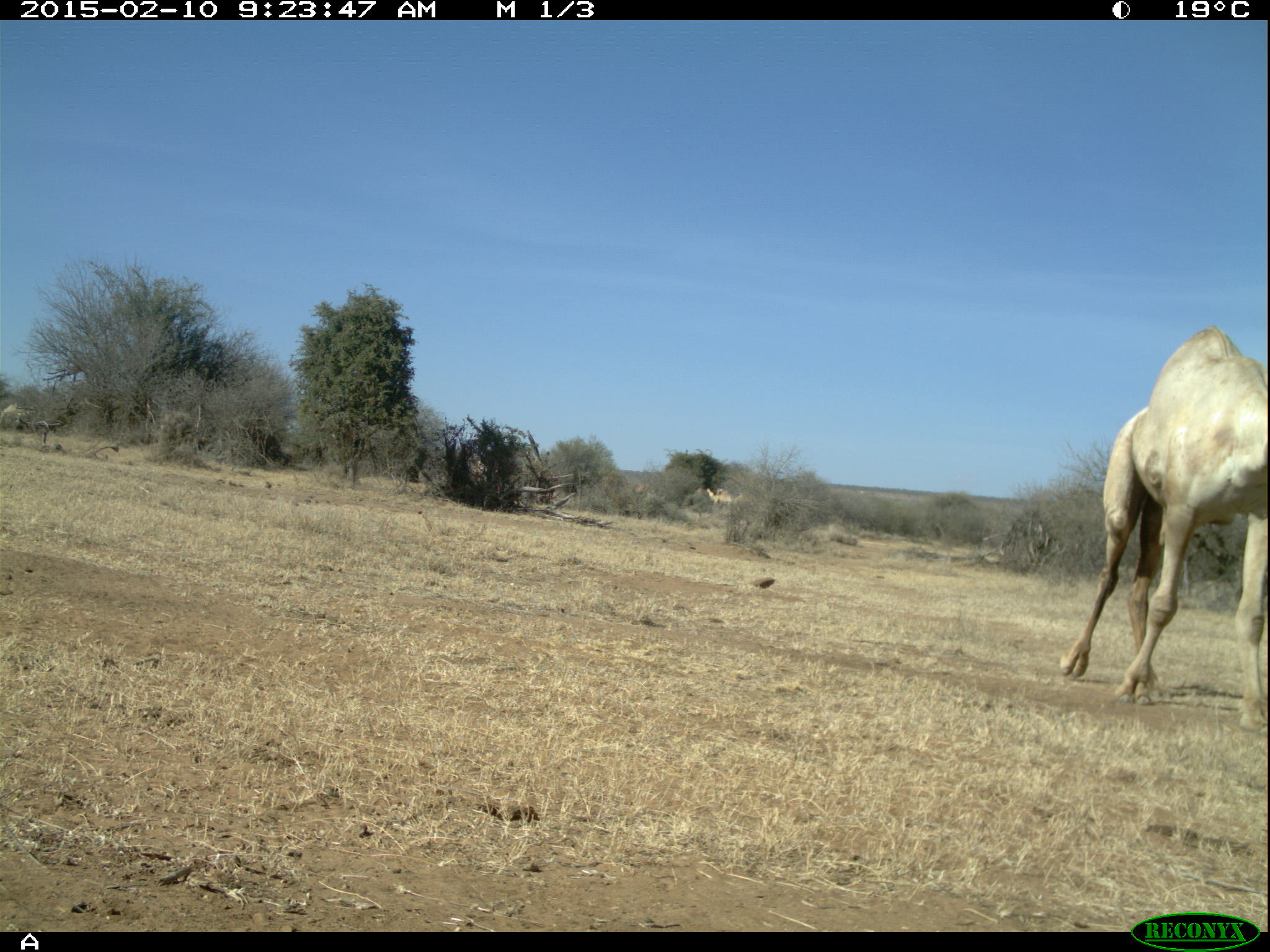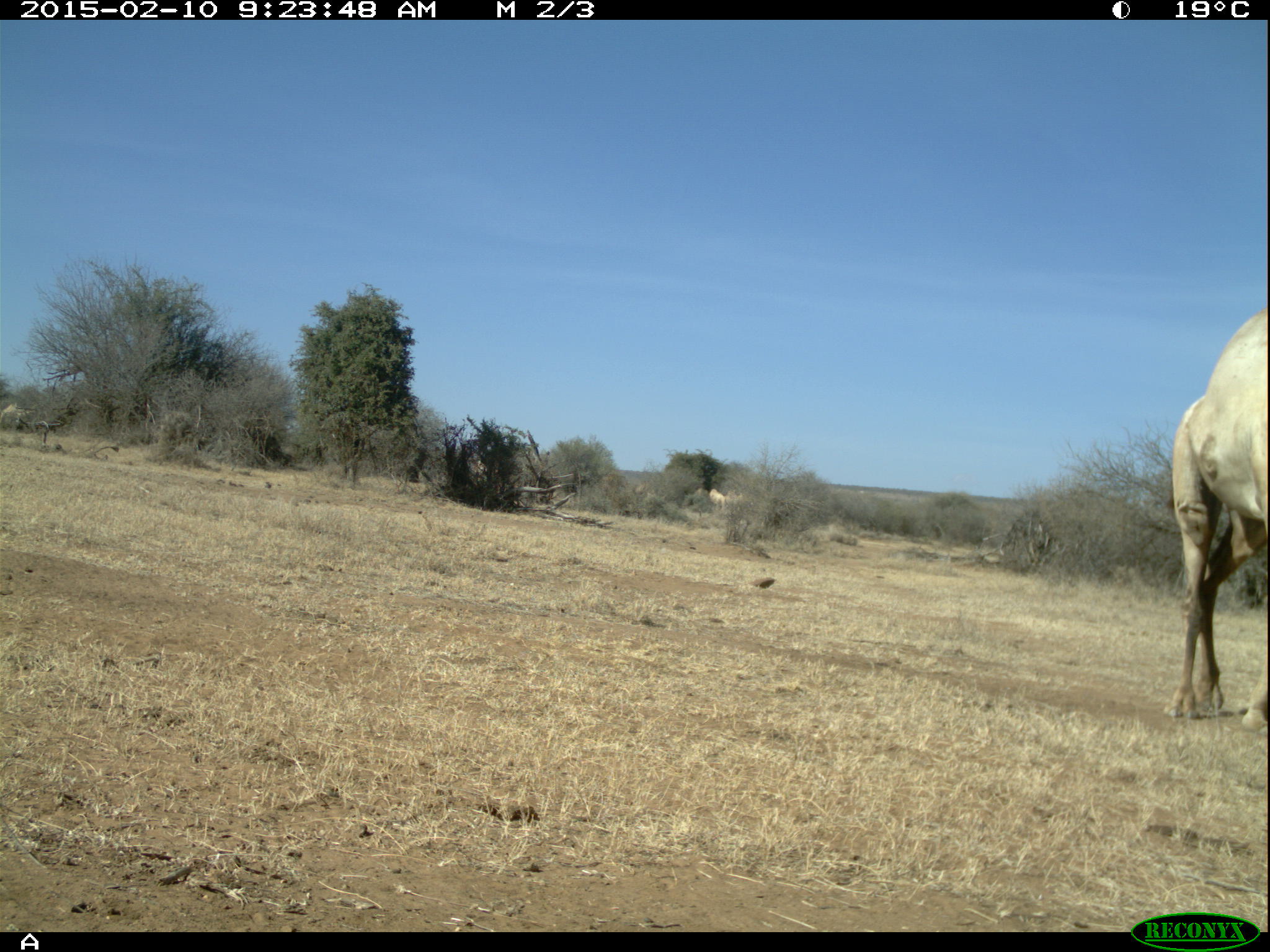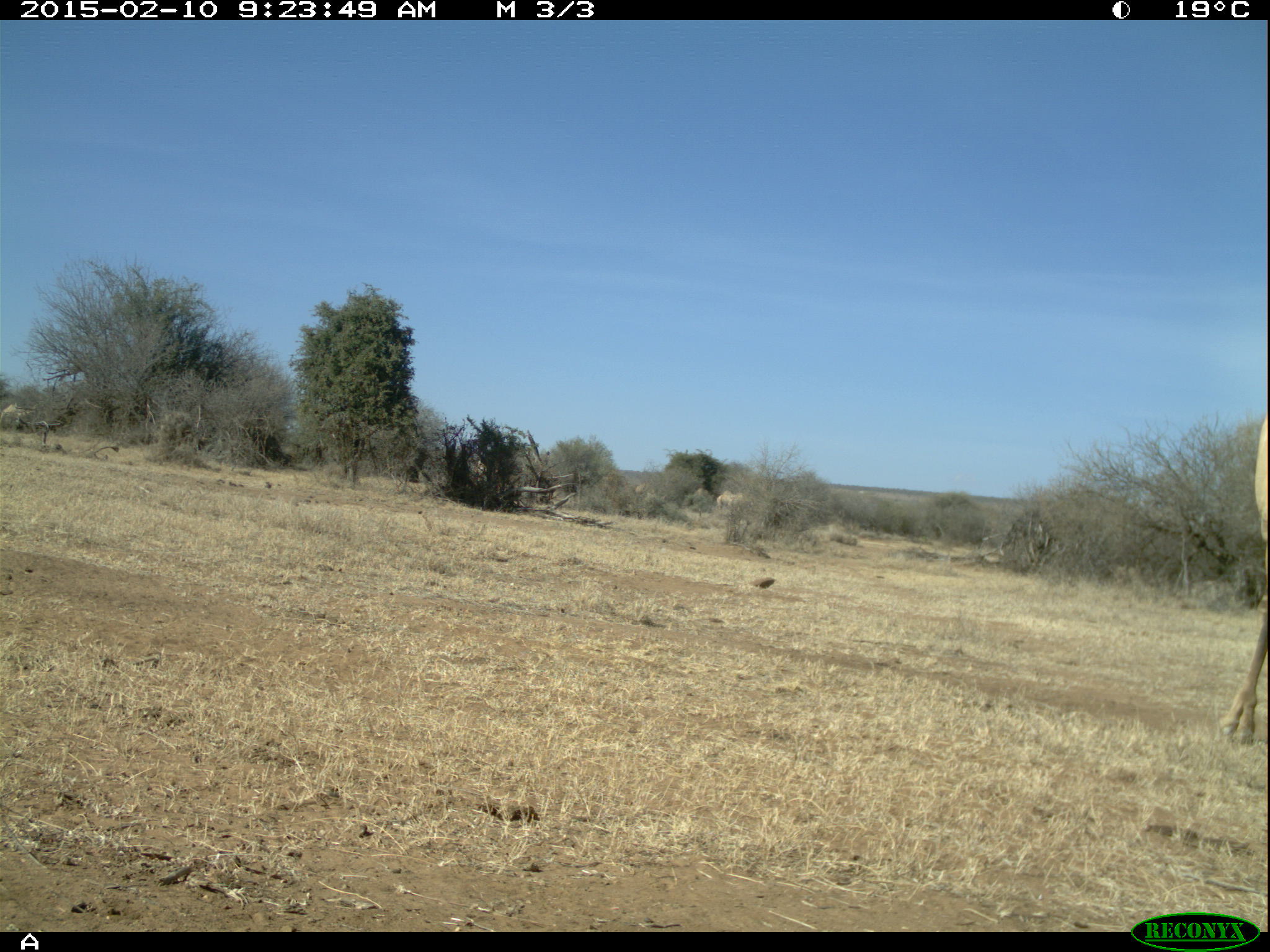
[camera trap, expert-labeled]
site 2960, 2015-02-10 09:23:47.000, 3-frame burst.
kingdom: Animalia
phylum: Chordata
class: Mammalia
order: Artiodactyla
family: Camelidae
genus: Camelus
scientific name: Camelus dromedarius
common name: dromedary camel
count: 5